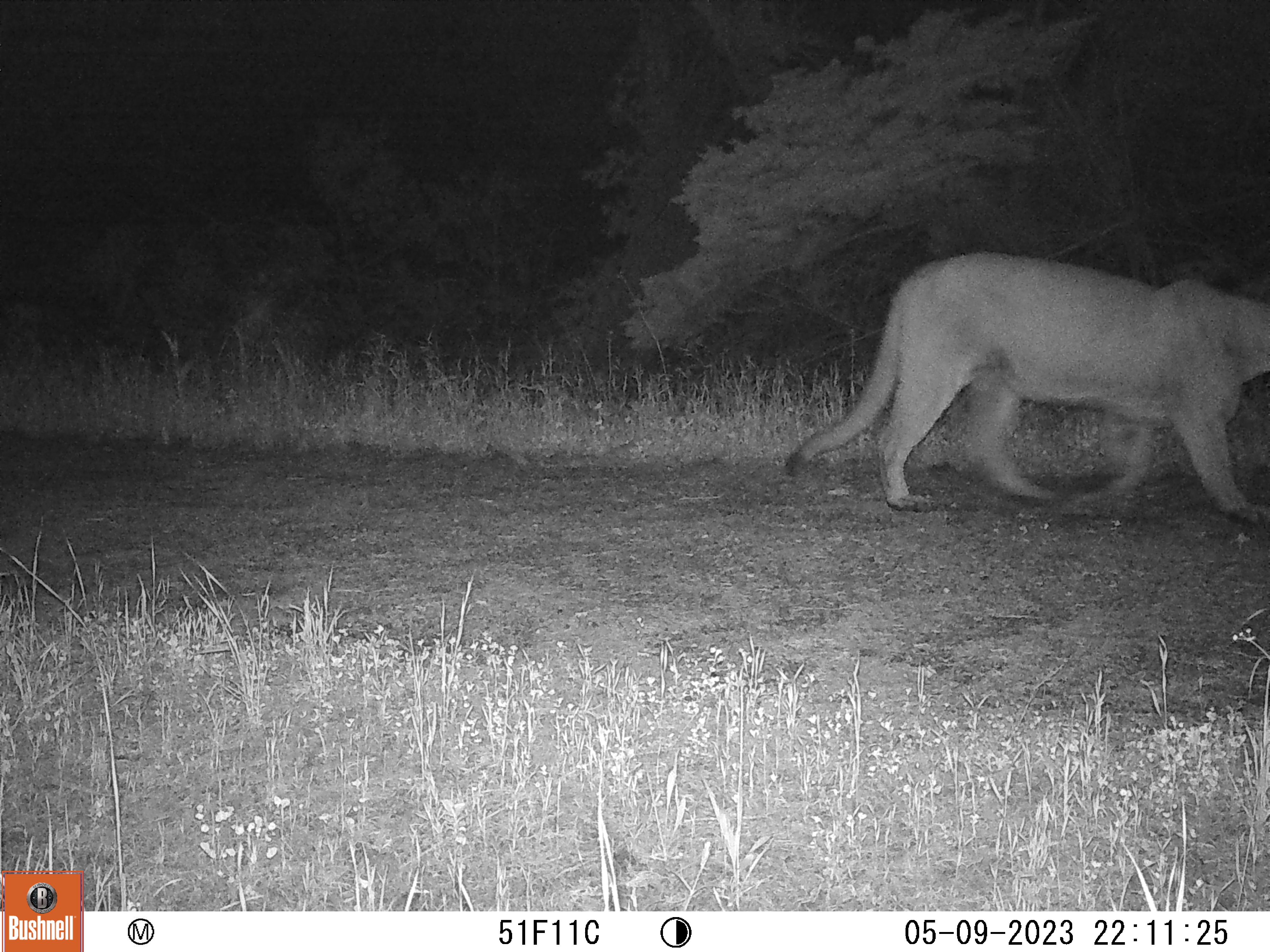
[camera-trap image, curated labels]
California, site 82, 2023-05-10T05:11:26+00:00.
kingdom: Animalia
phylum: Chordata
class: Mammalia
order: Carnivora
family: Felidae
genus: Puma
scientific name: Puma concolor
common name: puma